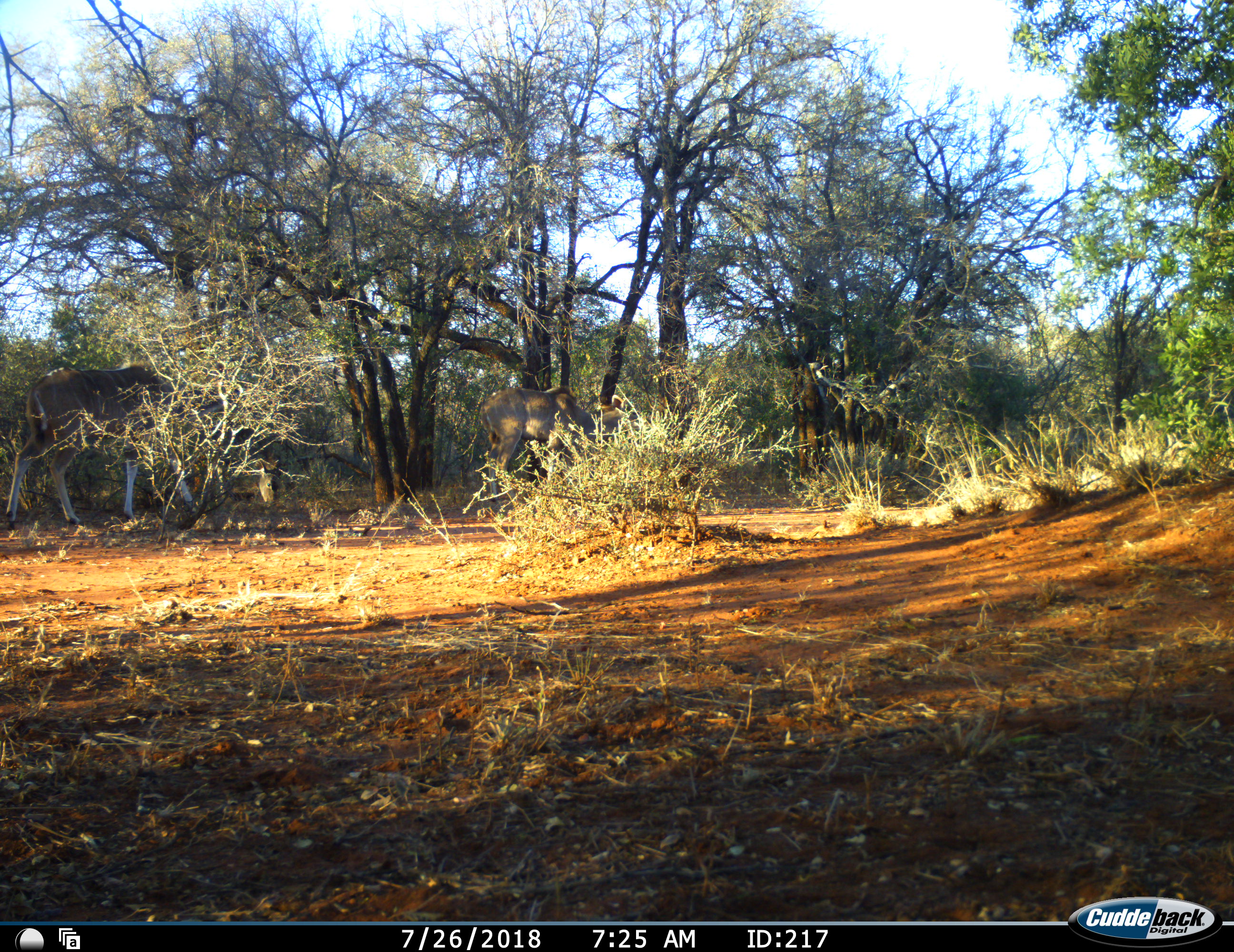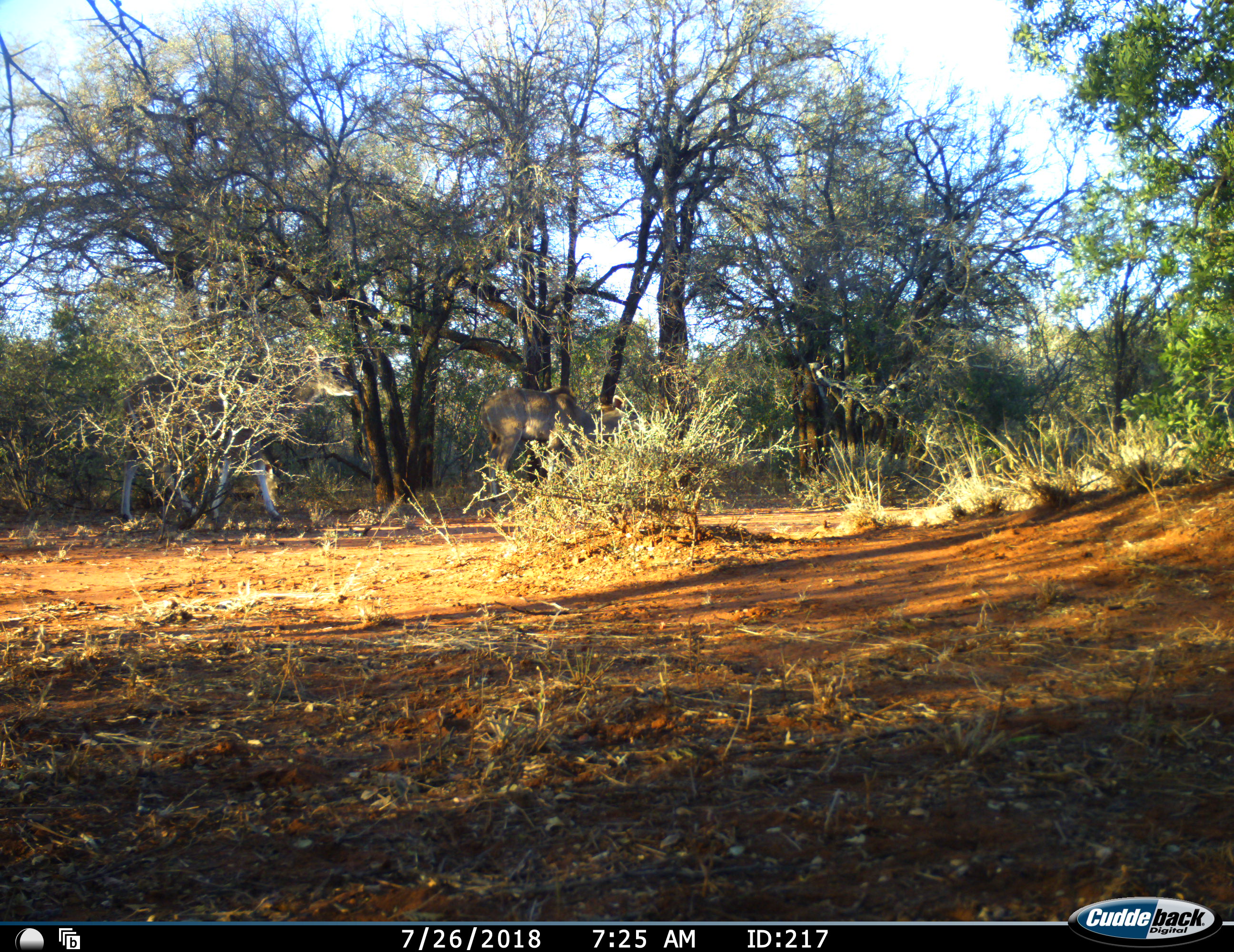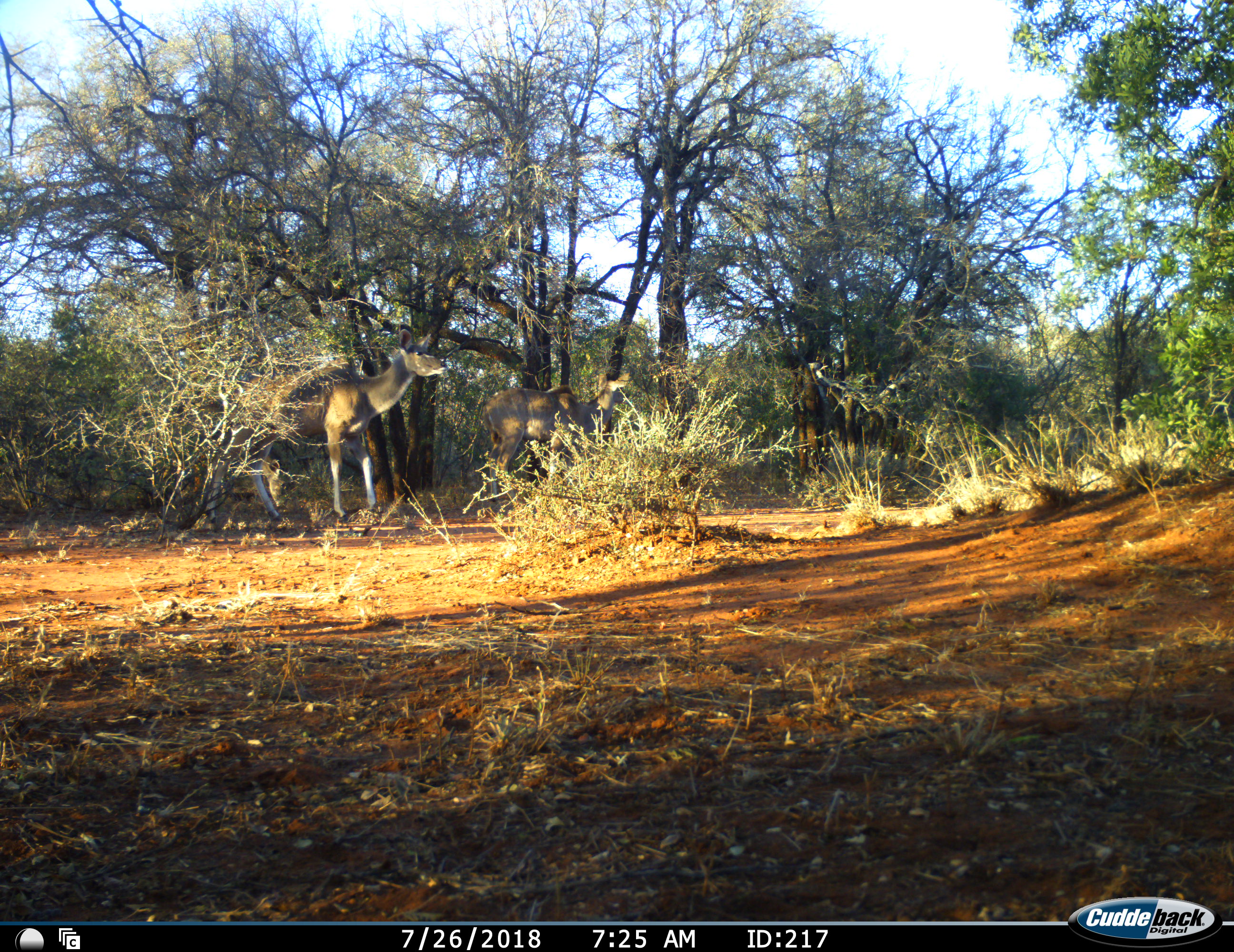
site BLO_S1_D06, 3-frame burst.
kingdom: Animalia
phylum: Chordata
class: Mammalia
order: Artiodactyla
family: Bovidae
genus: Tragelaphus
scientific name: Tragelaphus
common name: kudu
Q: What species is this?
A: Kudu (Tragelaphus).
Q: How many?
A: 2.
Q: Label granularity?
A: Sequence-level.